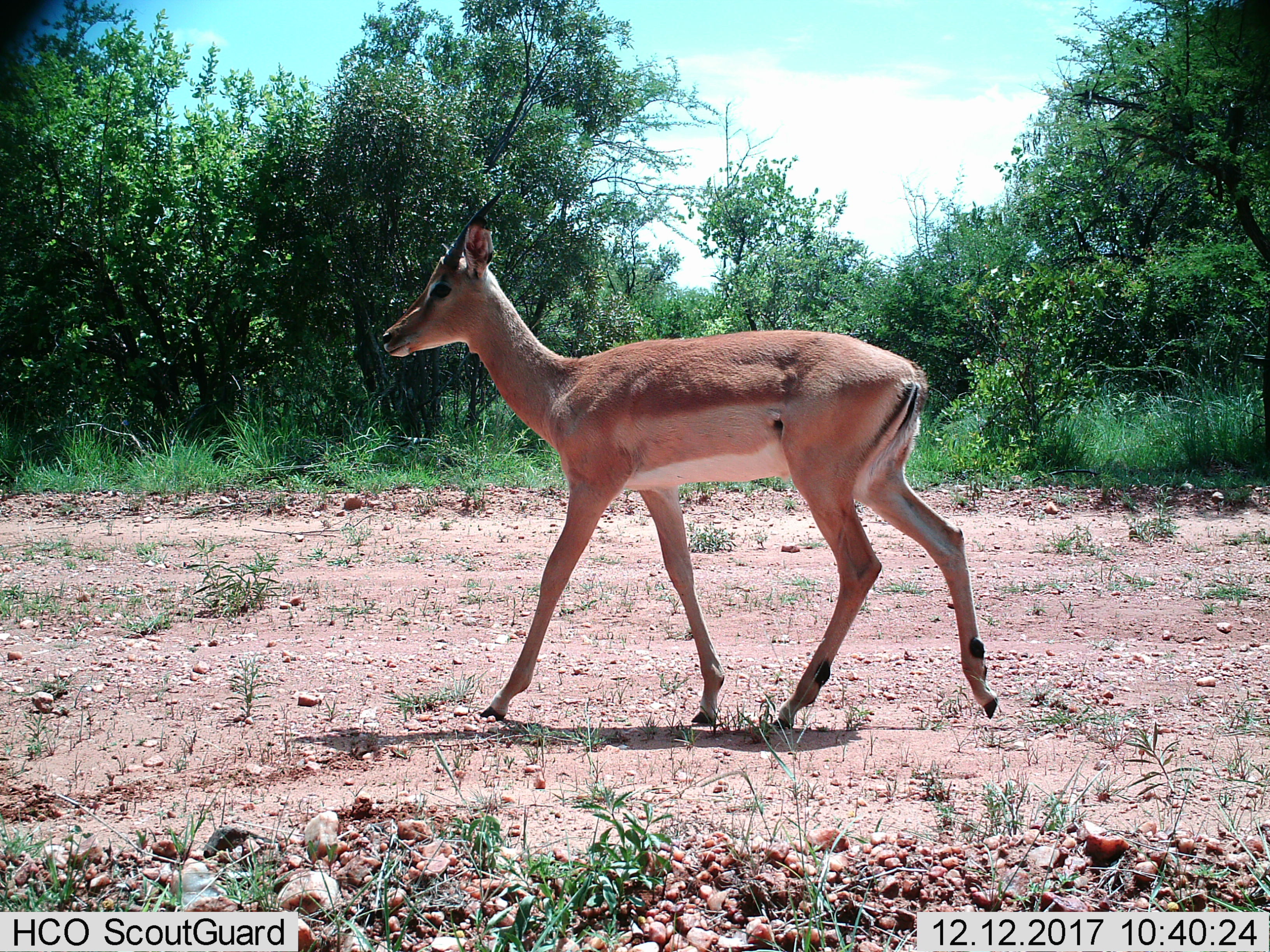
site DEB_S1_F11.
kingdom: Animalia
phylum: Chordata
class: Mammalia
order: Artiodactyla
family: Bovidae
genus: Aepyceros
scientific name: Aepyceros melampus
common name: impala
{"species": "impala (Aepyceros melampus)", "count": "1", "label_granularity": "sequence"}